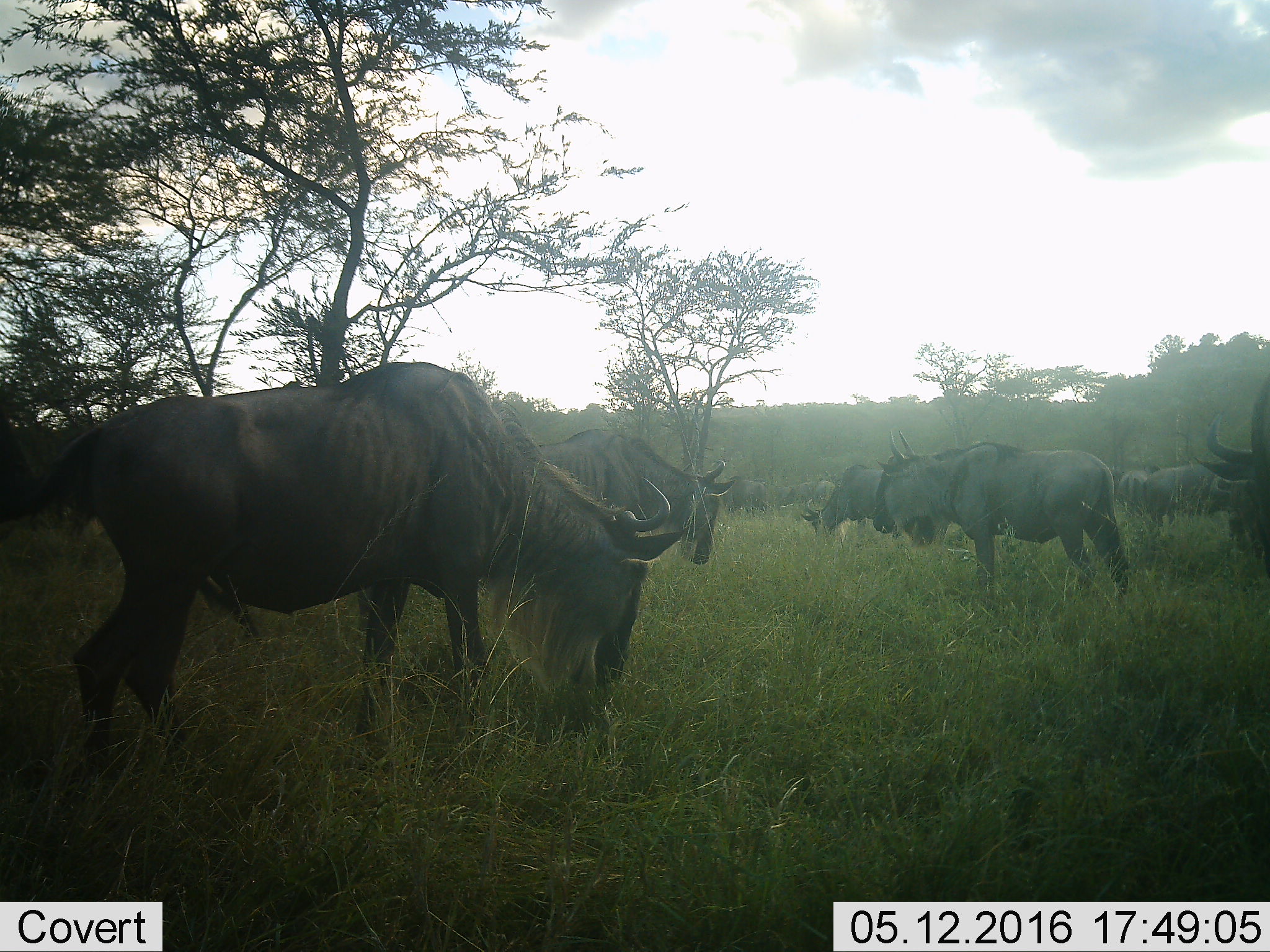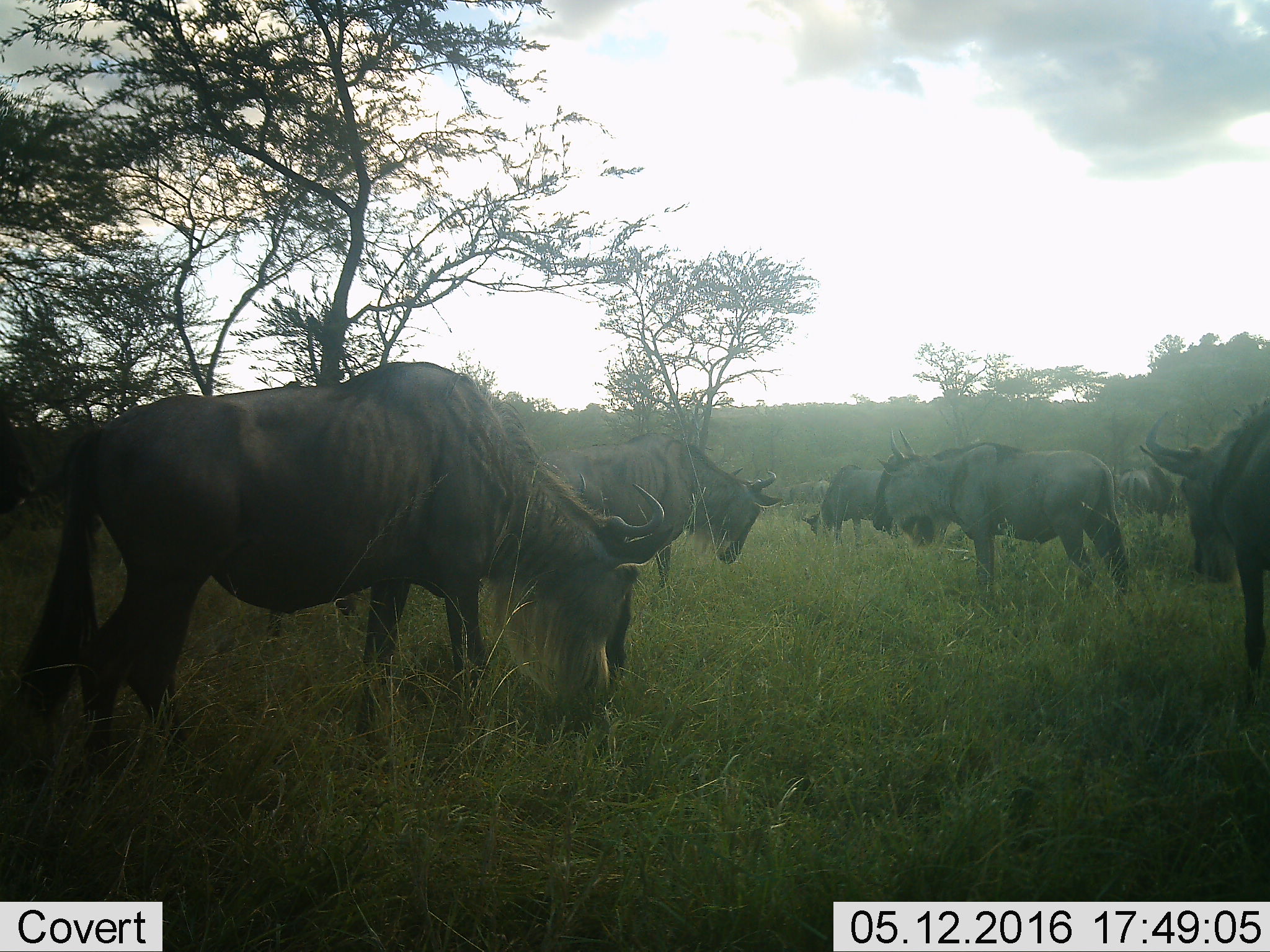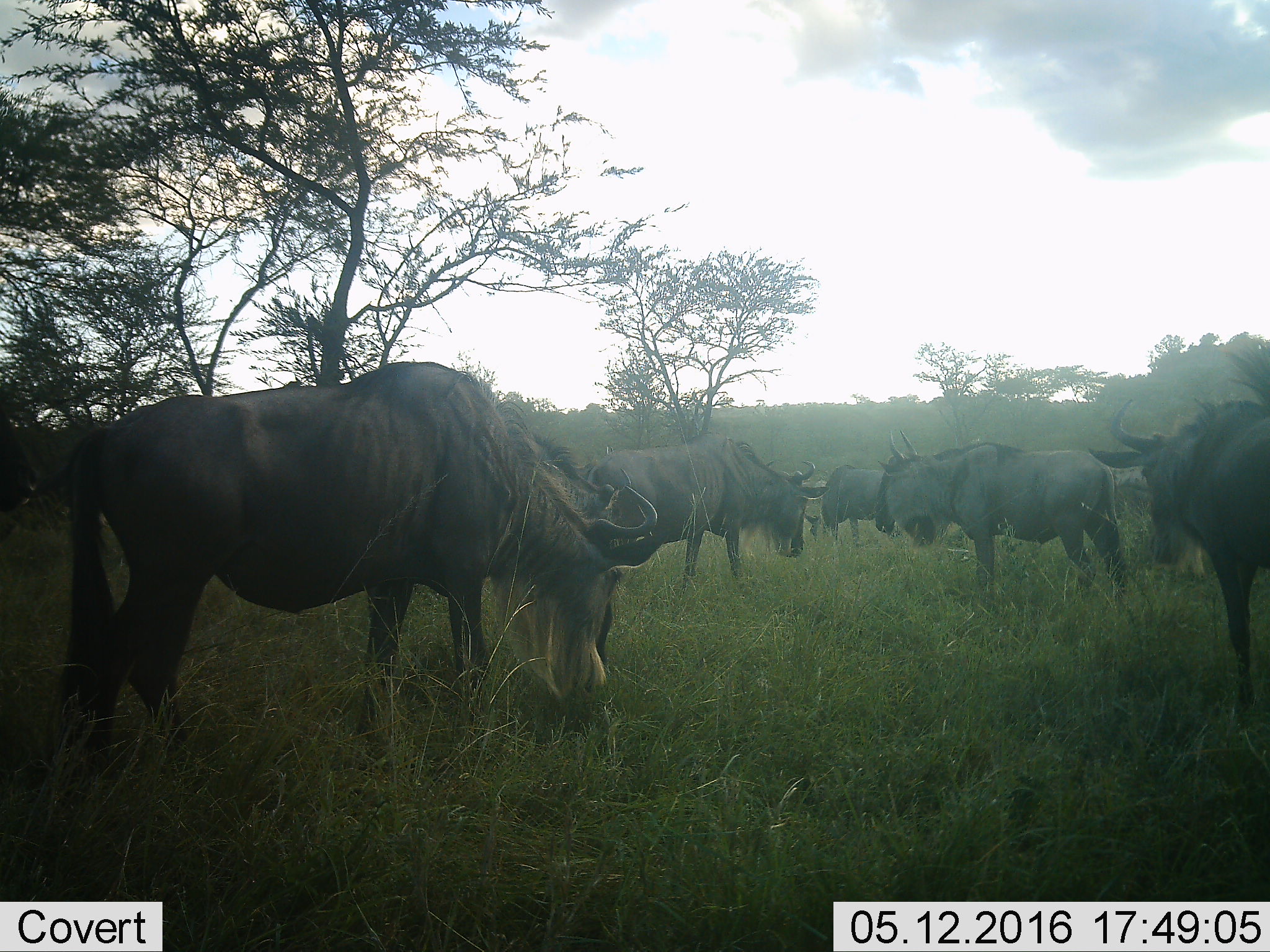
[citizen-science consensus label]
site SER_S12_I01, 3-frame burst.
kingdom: Animalia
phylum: Chordata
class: Mammalia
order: Artiodactyla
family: Bovidae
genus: Connochaetes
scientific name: Connochaetes taurinus taurinus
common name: blue wildebeest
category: wildebeestblue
Wildebeestblue (blue wildebeest) (Connochaetes taurinus taurinus), count 11-50. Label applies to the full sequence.